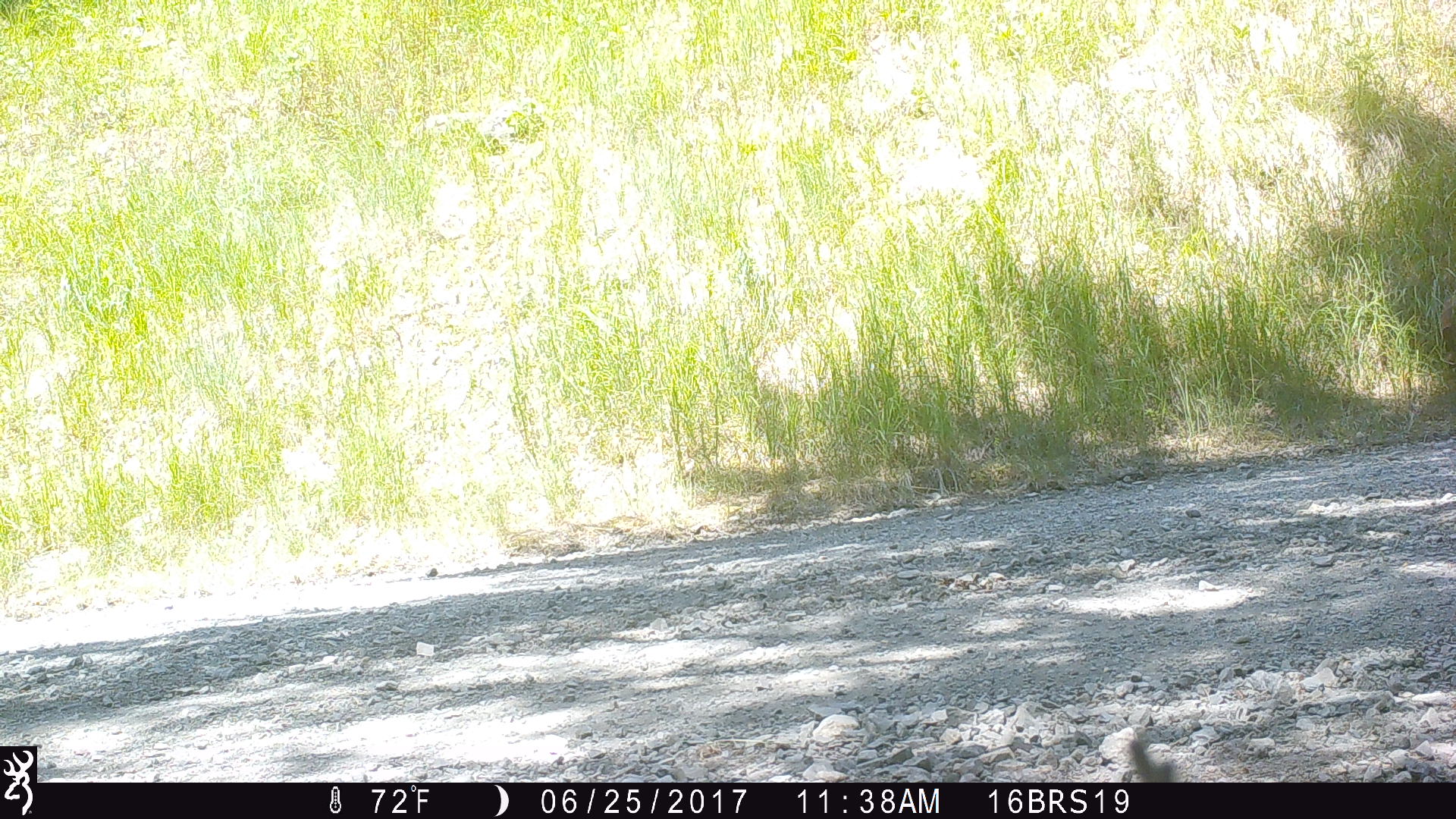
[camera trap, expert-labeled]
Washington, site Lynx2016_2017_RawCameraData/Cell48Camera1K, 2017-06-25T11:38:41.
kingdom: Animalia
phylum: Chordata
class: Mammalia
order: Artiodactyla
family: Cervidae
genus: Odocoileus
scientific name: Odocoileus hemionus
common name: mule deer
Odocoileus hemionus (mule deer). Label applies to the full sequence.